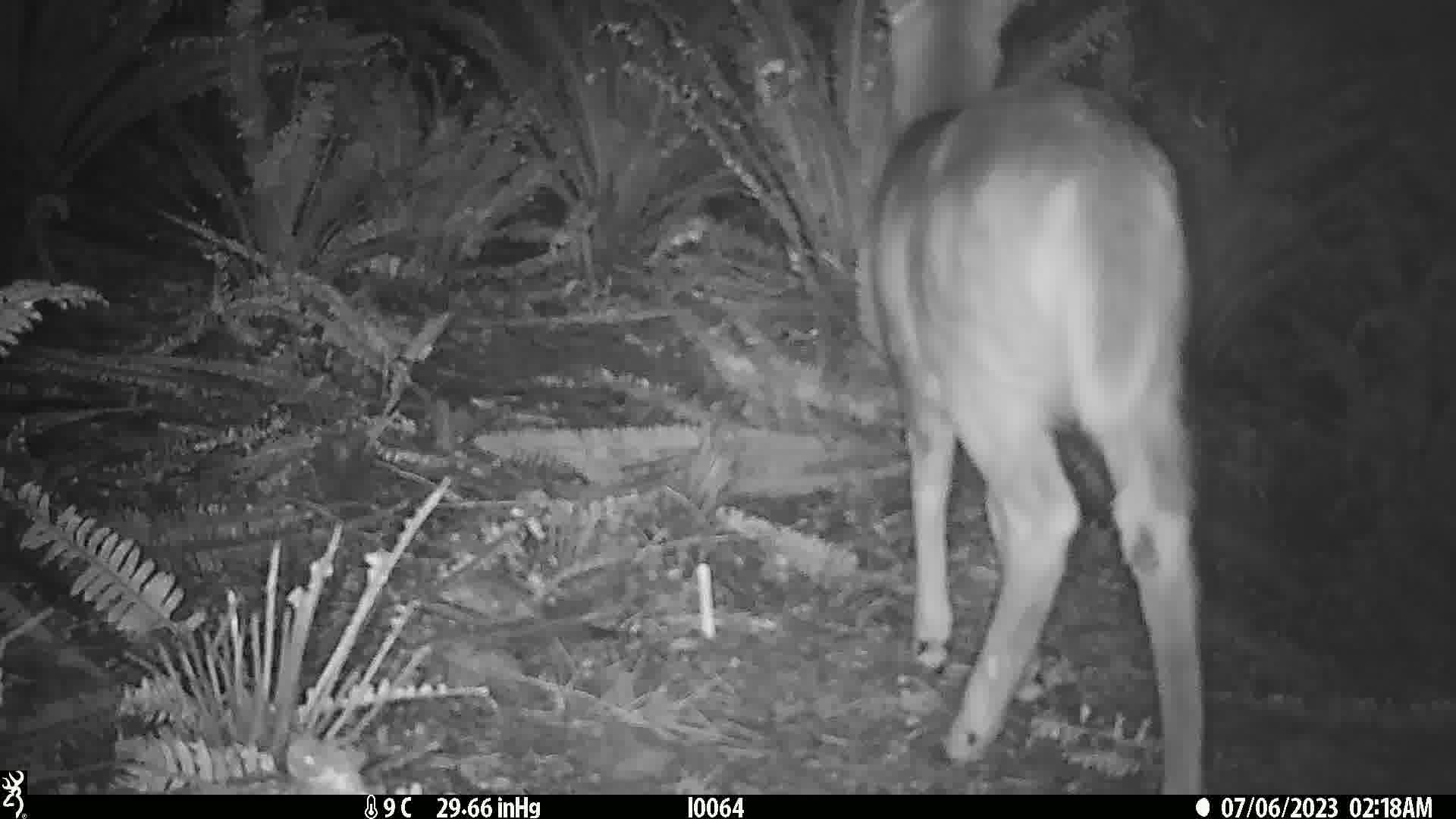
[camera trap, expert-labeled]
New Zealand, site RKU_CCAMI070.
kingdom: Animalia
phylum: Chordata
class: Mammalia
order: Artiodactyla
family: Cervidae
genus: Odocoileus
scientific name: Odocoileus virginianus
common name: white-tailed deer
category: white tailed deer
White tailed deer (white-tailed deer) (Odocoileus virginianus).